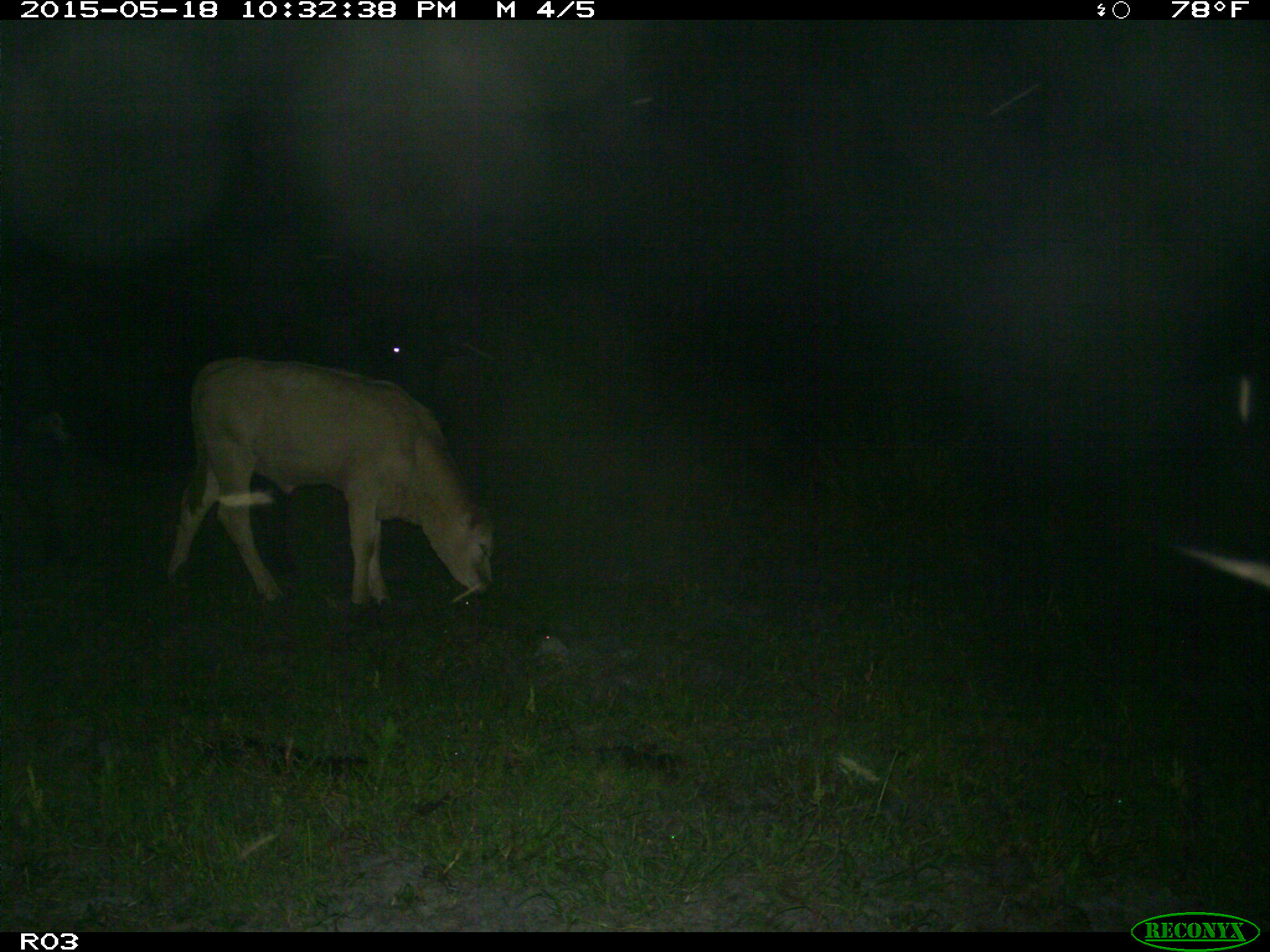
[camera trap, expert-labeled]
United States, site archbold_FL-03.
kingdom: Animalia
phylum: Chordata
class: Mammalia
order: Artiodactyla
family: Bovidae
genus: Bos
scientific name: Bos taurus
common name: domestic cow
Bos taurus (domestic cow).